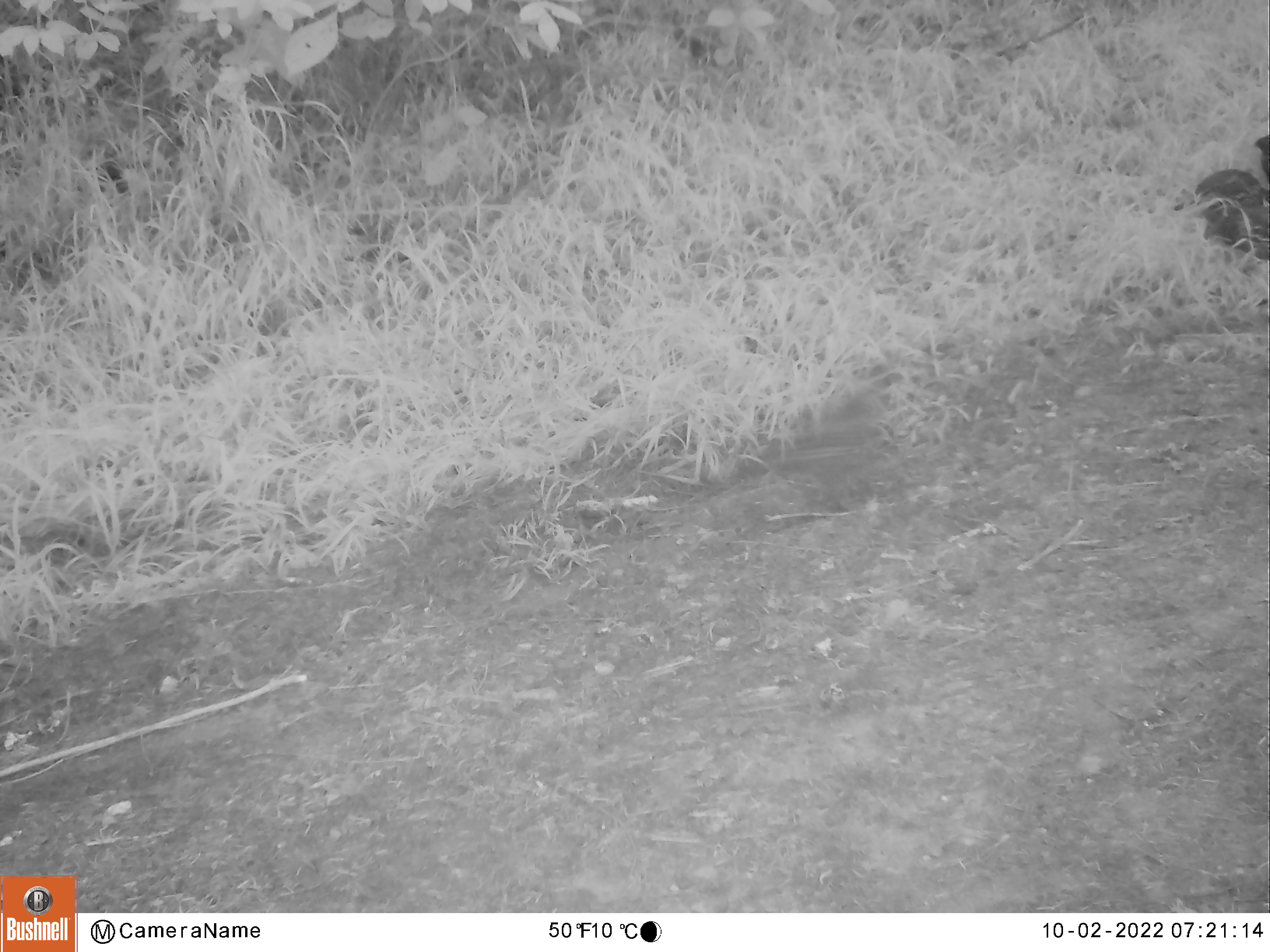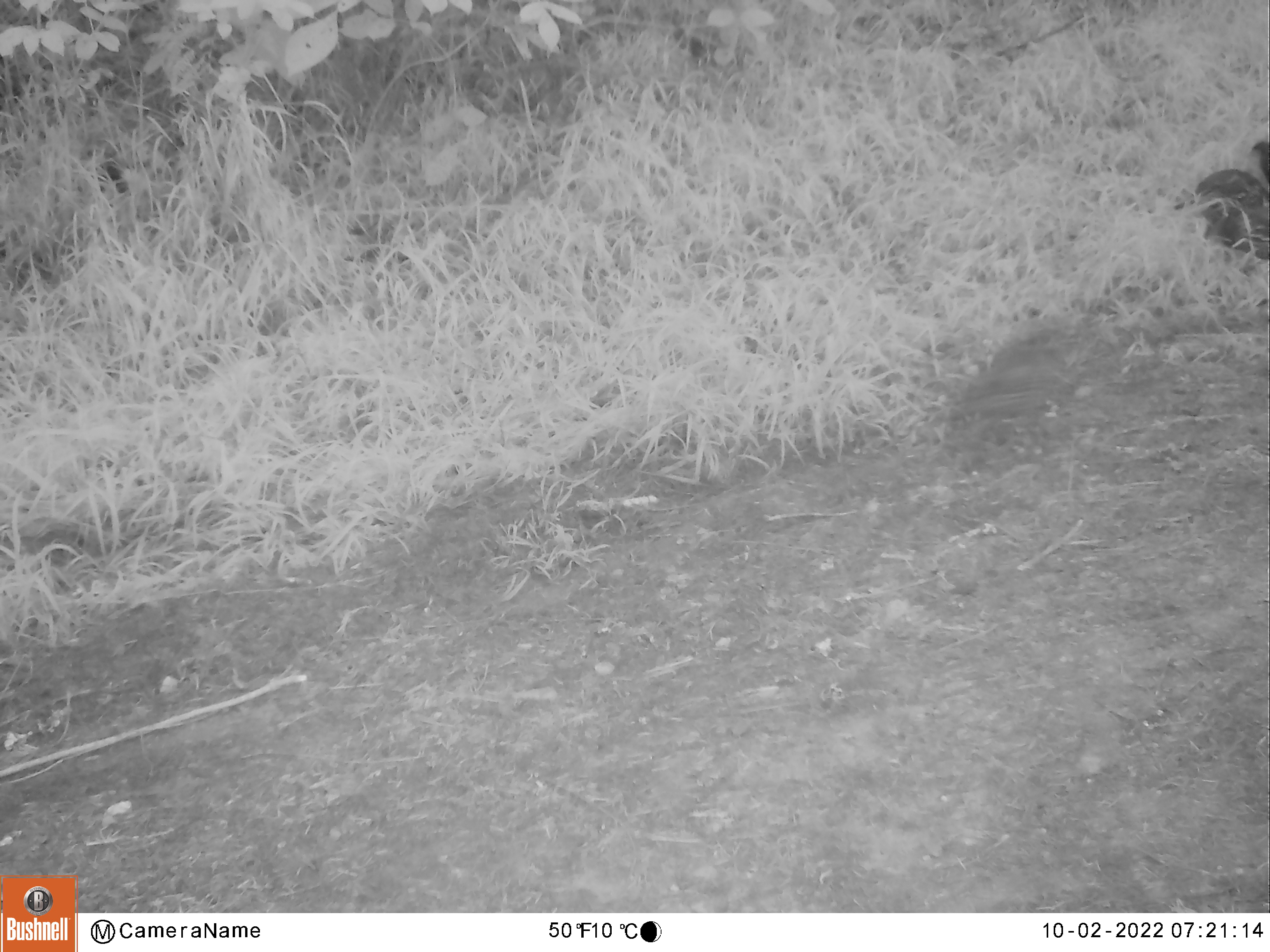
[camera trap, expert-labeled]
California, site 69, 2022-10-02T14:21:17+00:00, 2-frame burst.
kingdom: Animalia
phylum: Chordata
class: Aves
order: Galliformes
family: Odontophoridae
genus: Callipepla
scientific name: Callipepla californica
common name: california quail